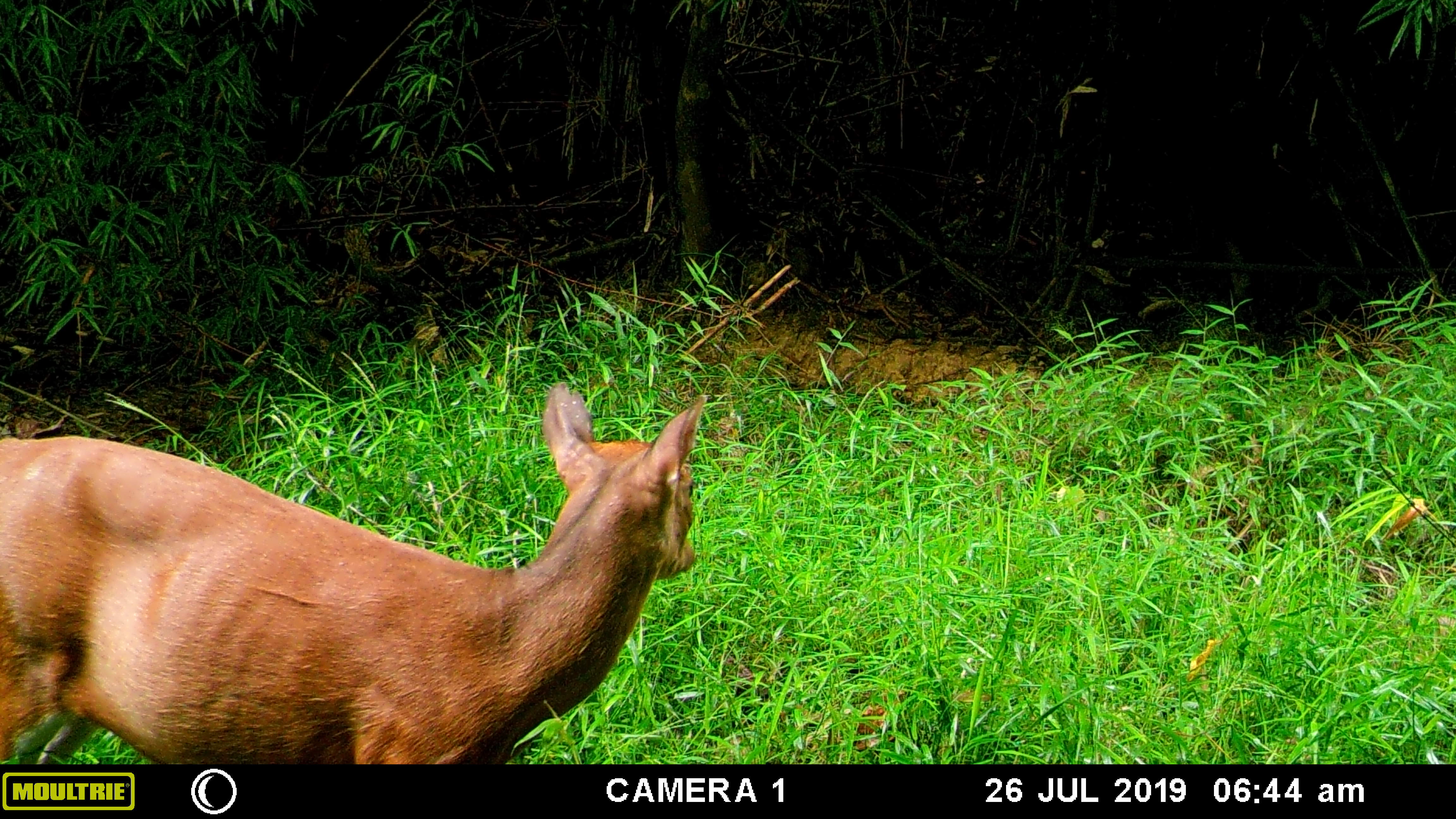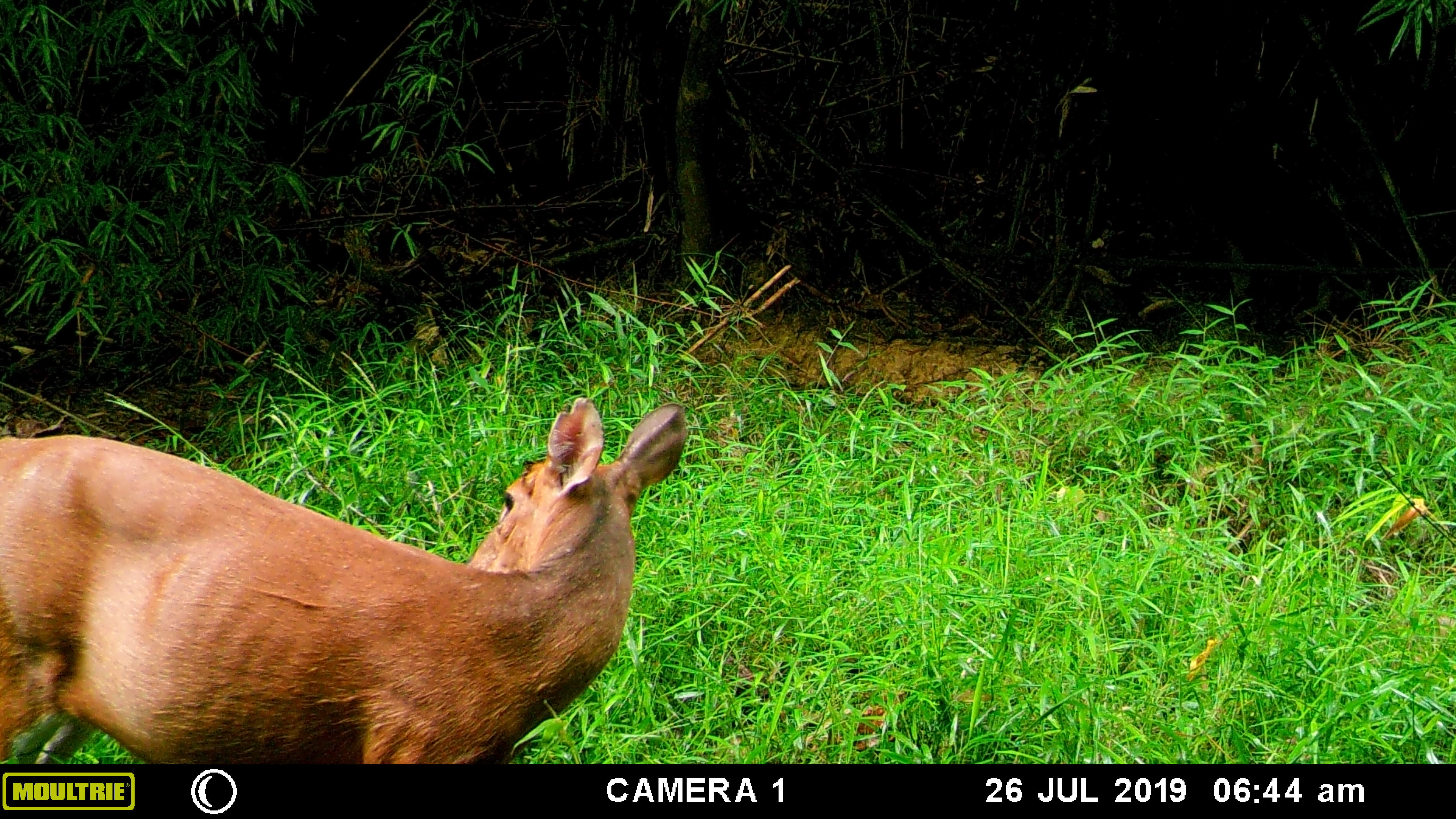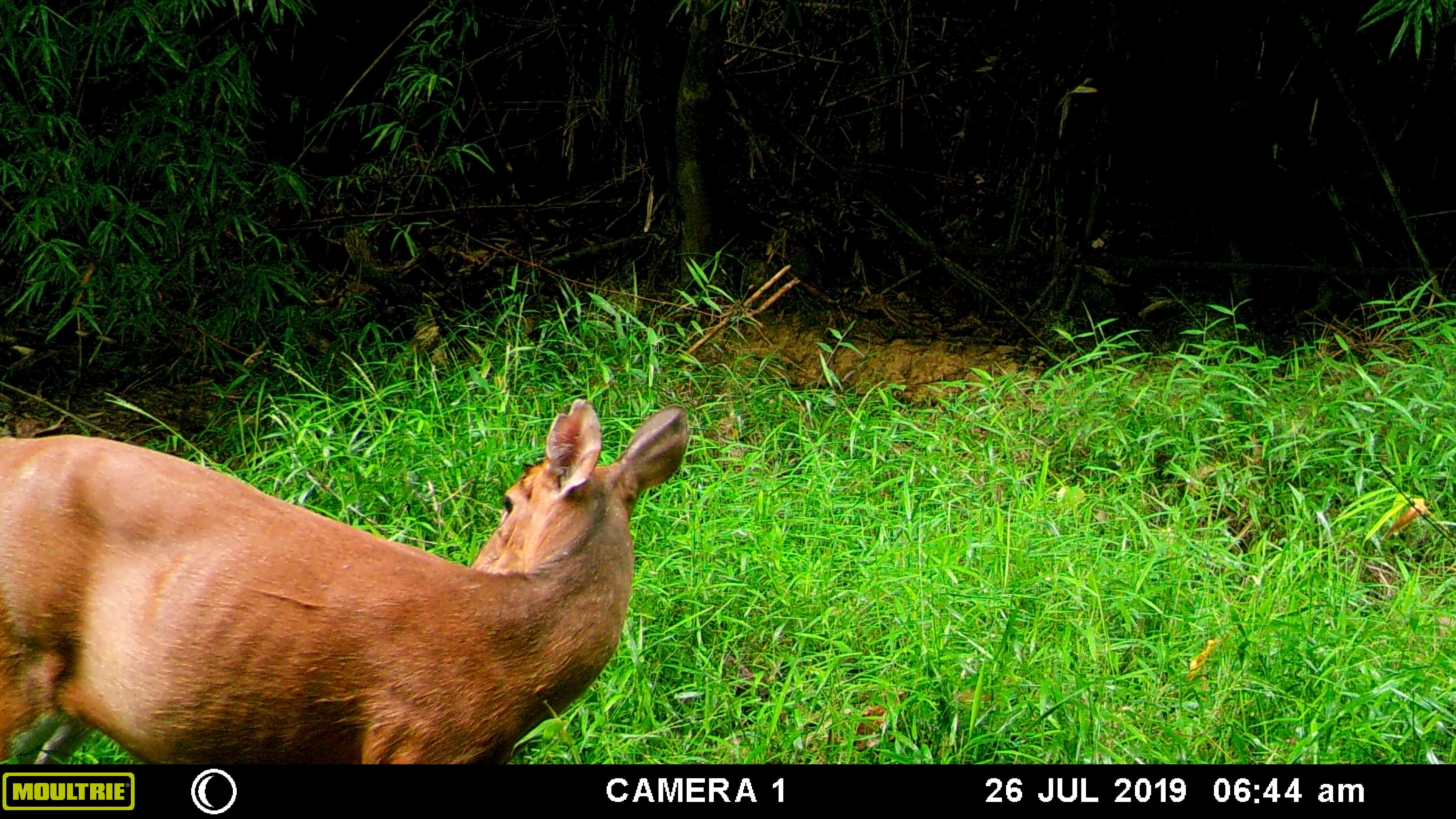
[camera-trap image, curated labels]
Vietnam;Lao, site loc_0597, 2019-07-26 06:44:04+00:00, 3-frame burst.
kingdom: Animalia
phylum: Chordata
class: Mammalia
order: Artiodactyla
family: Cervidae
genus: Muntiacus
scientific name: Muntiacus muntjak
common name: red muntjac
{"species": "red muntjac (Muntiacus muntjak)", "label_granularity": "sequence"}